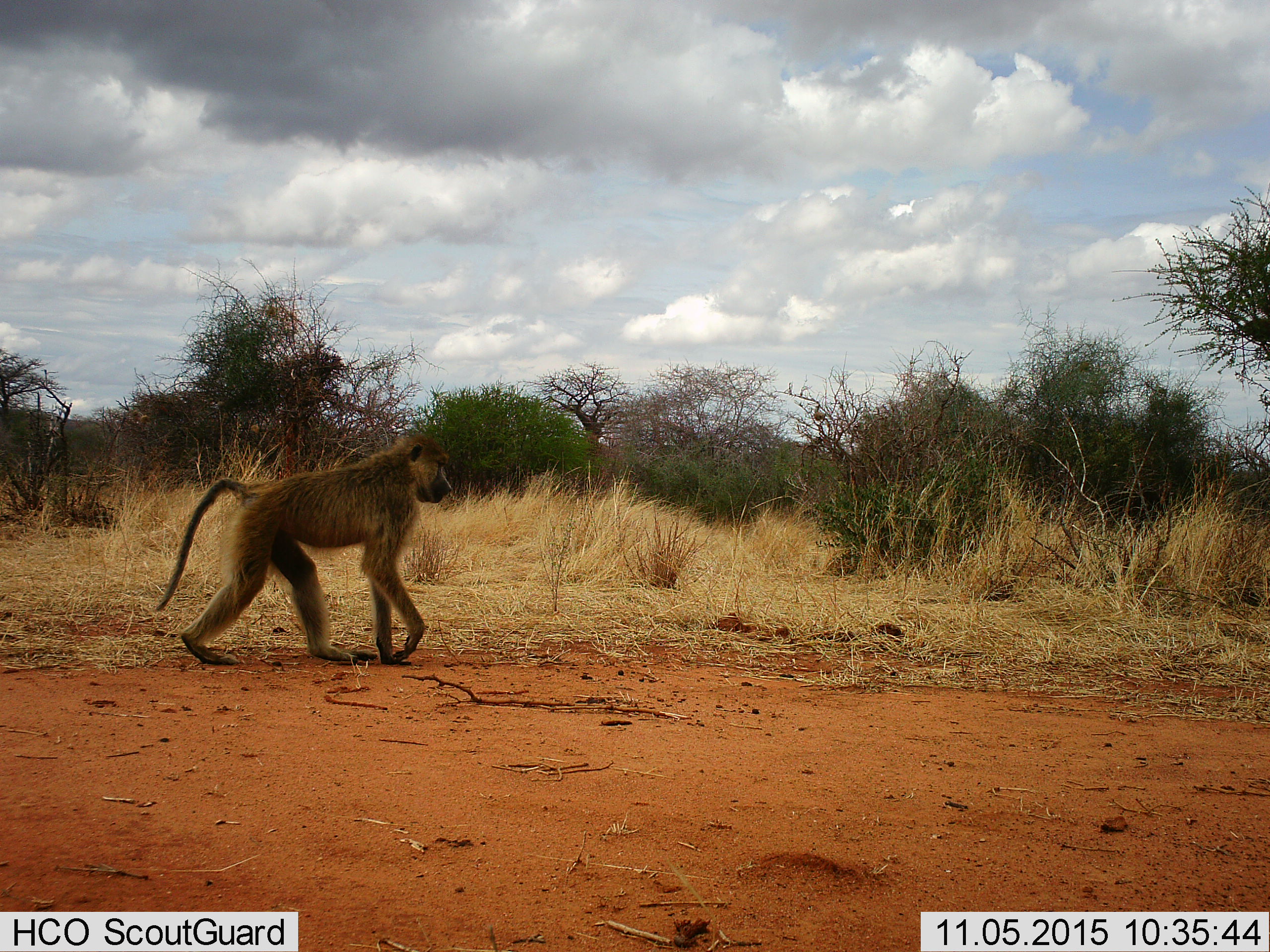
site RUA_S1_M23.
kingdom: Animalia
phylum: Chordata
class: Mammalia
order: Primates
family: Cercopithecidae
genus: Papio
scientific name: Papio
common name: baboon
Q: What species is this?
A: Baboon (Papio).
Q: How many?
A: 1.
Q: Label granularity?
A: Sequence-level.